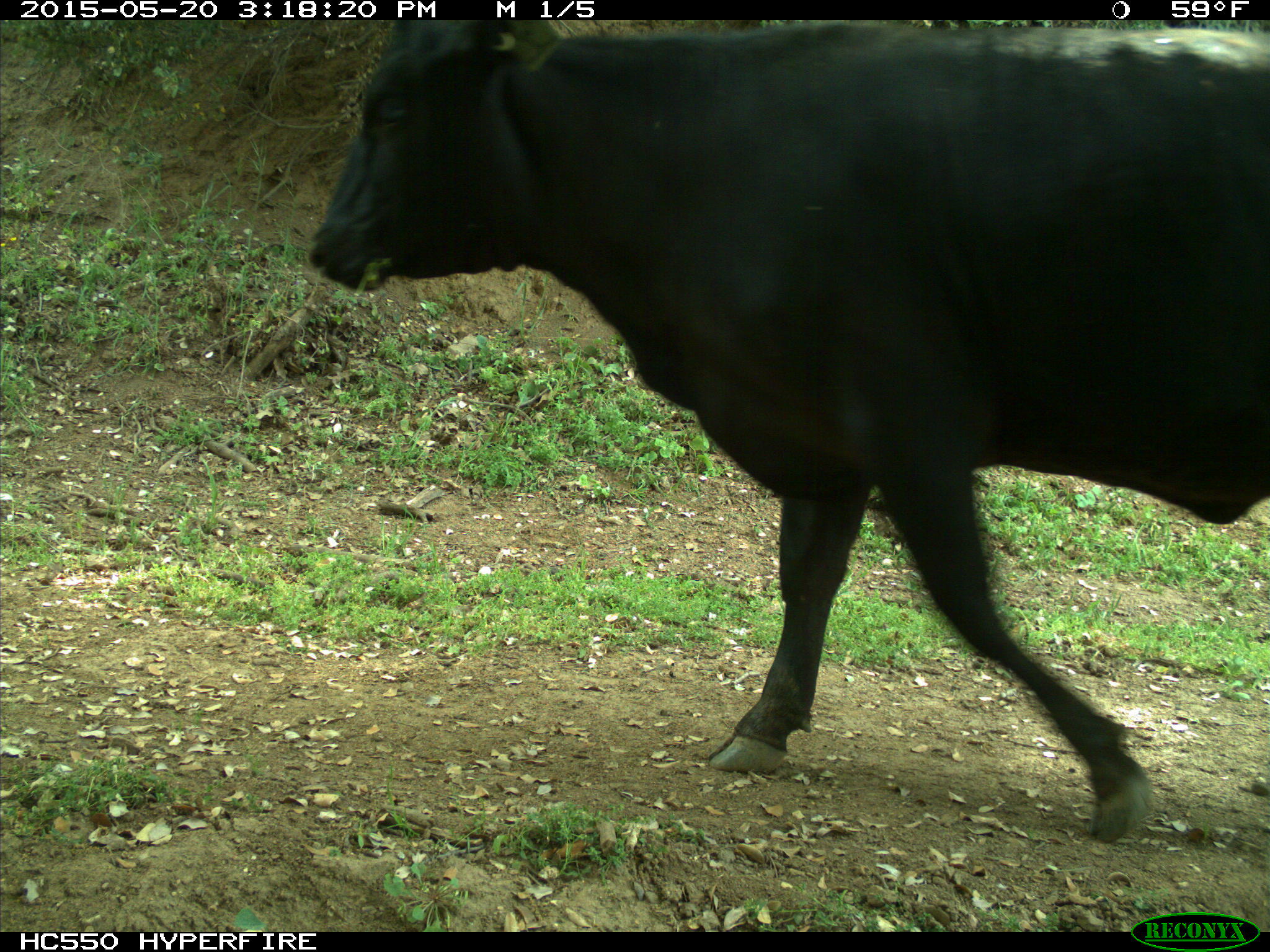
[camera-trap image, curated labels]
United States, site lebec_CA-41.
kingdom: Animalia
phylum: Chordata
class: Mammalia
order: Artiodactyla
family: Bovidae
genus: Bos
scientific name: Bos taurus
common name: domestic cow